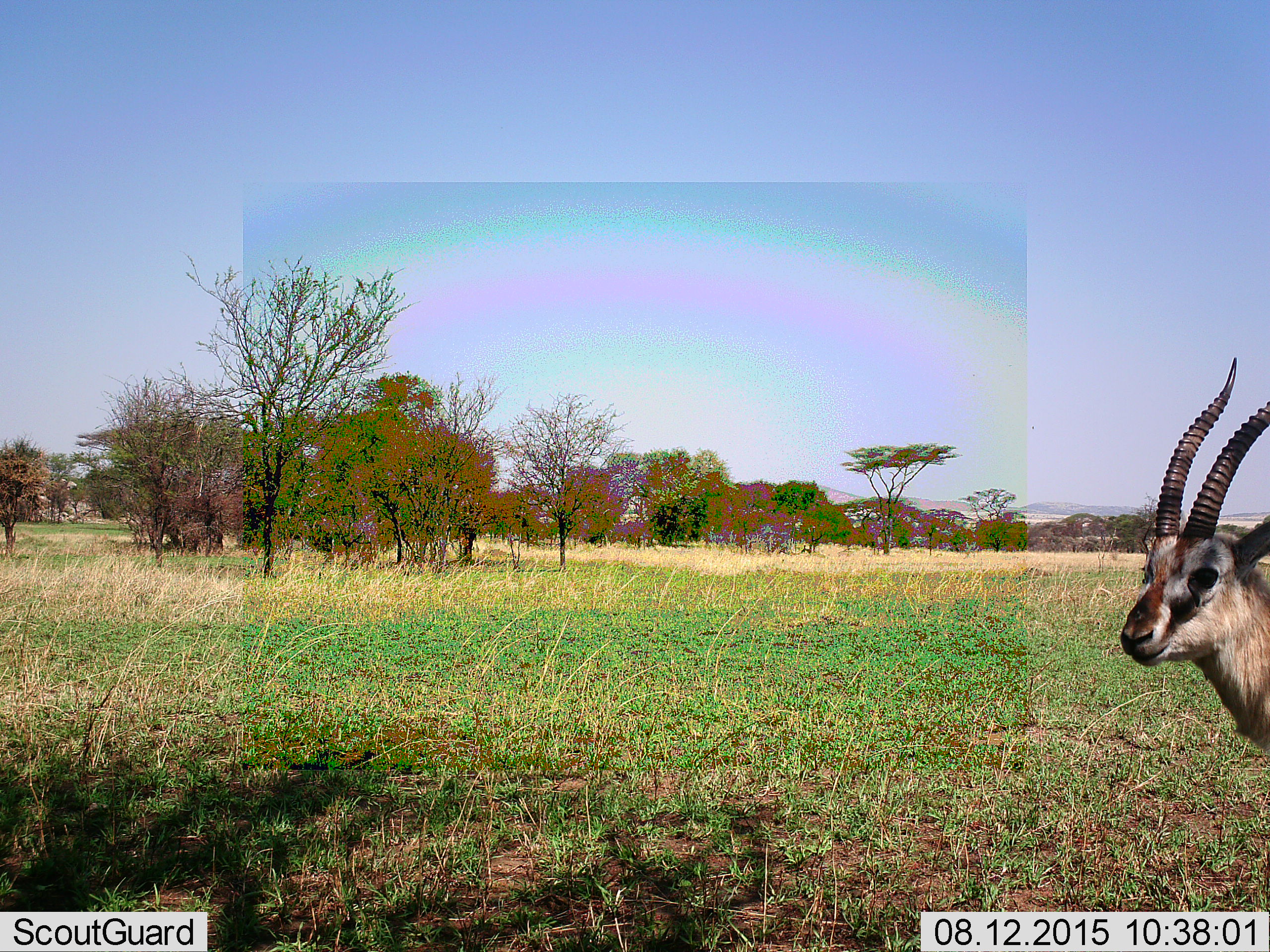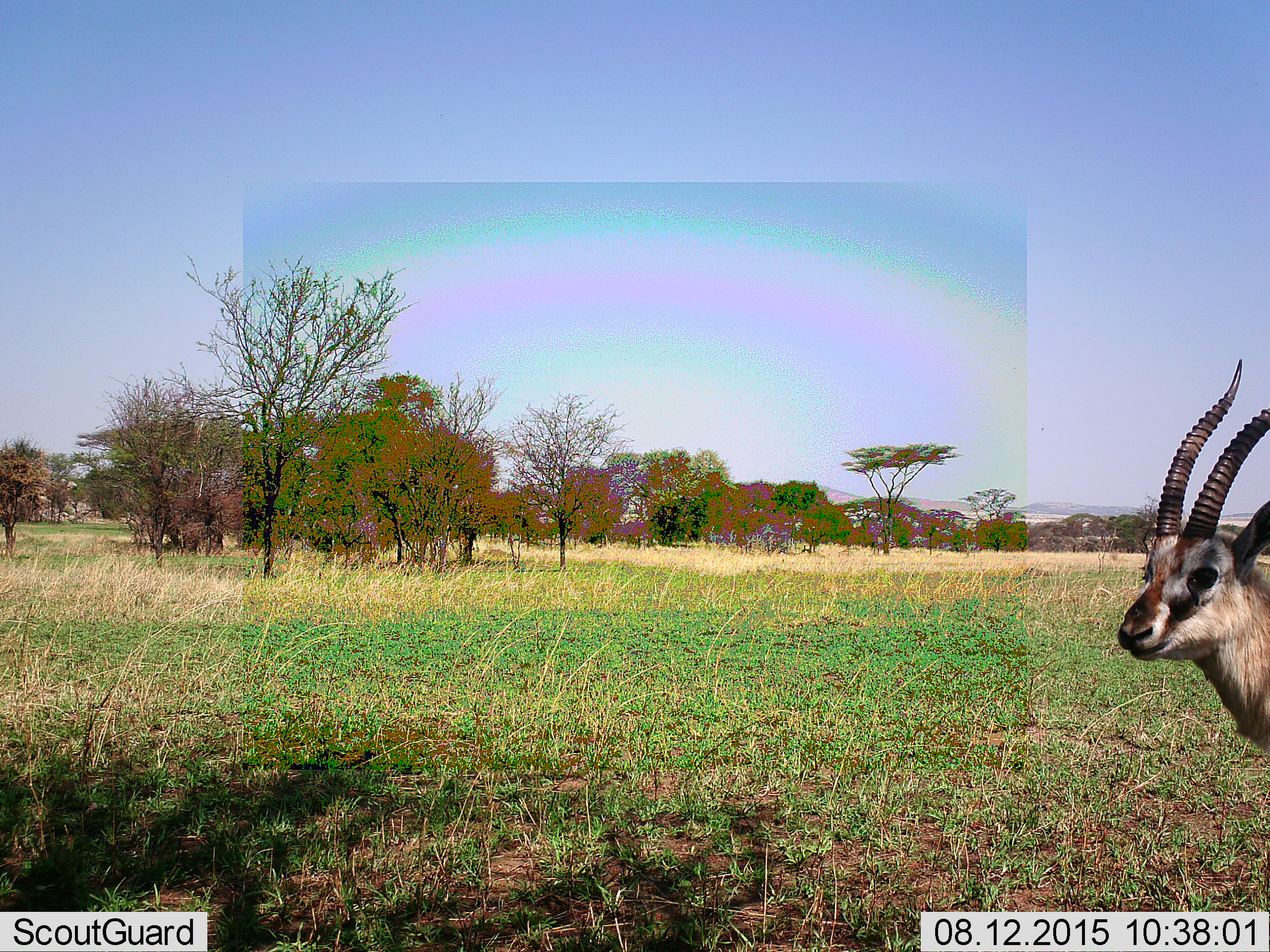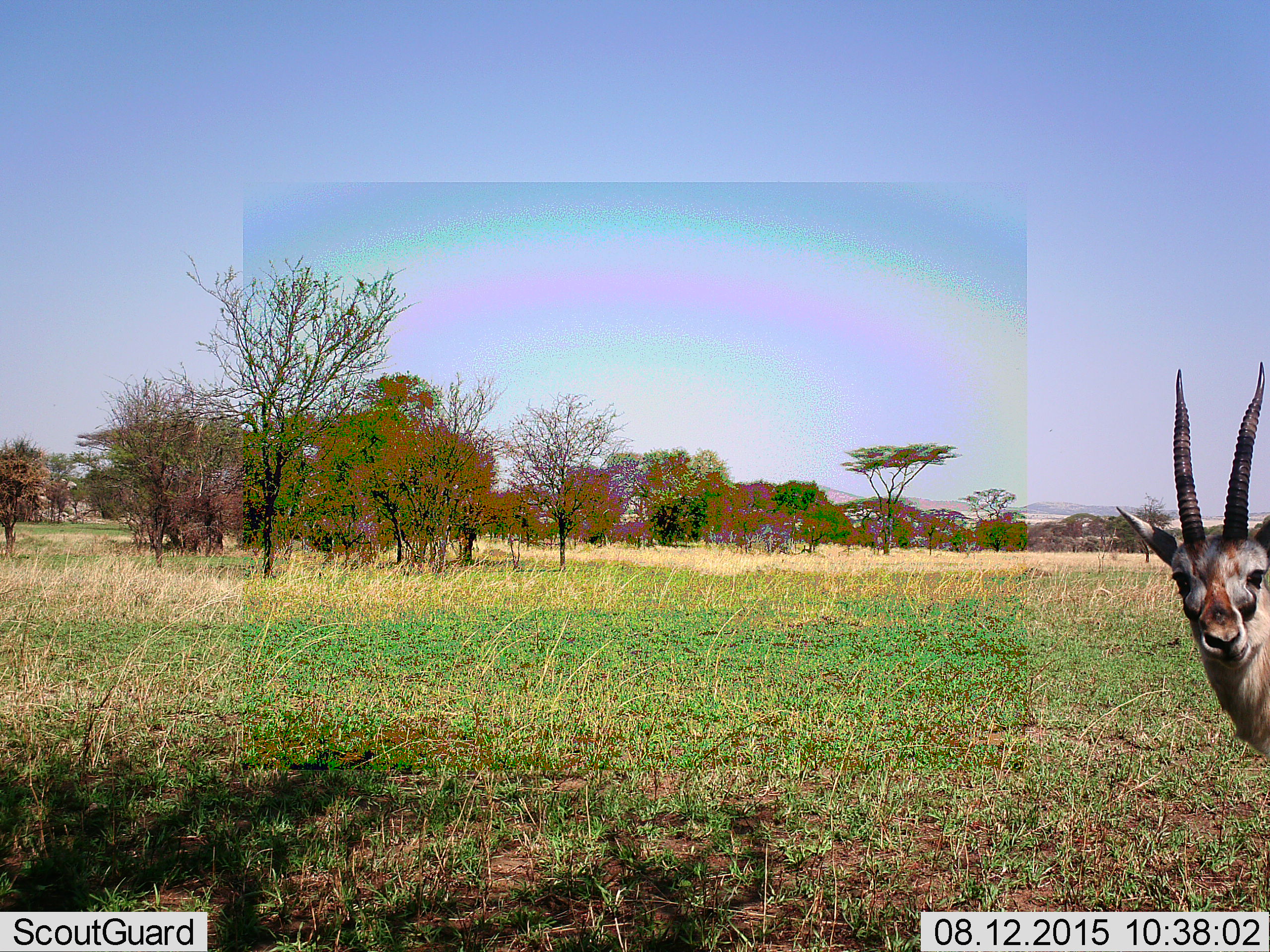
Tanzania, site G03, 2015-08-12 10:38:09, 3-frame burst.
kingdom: Animalia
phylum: Chordata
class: Mammalia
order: Artiodactyla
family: Bovidae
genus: Eudorcas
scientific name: Eudorcas thomsonii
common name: thomson's gazelle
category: gazellethomsons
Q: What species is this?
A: Gazellethomsons (thomson's gazelle) (Eudorcas thomsonii).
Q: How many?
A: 1.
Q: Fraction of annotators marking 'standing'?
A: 100%.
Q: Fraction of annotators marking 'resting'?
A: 0%.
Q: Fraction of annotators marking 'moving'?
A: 0%.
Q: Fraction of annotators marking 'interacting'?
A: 0%.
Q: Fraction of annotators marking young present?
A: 0%.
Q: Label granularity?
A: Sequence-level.